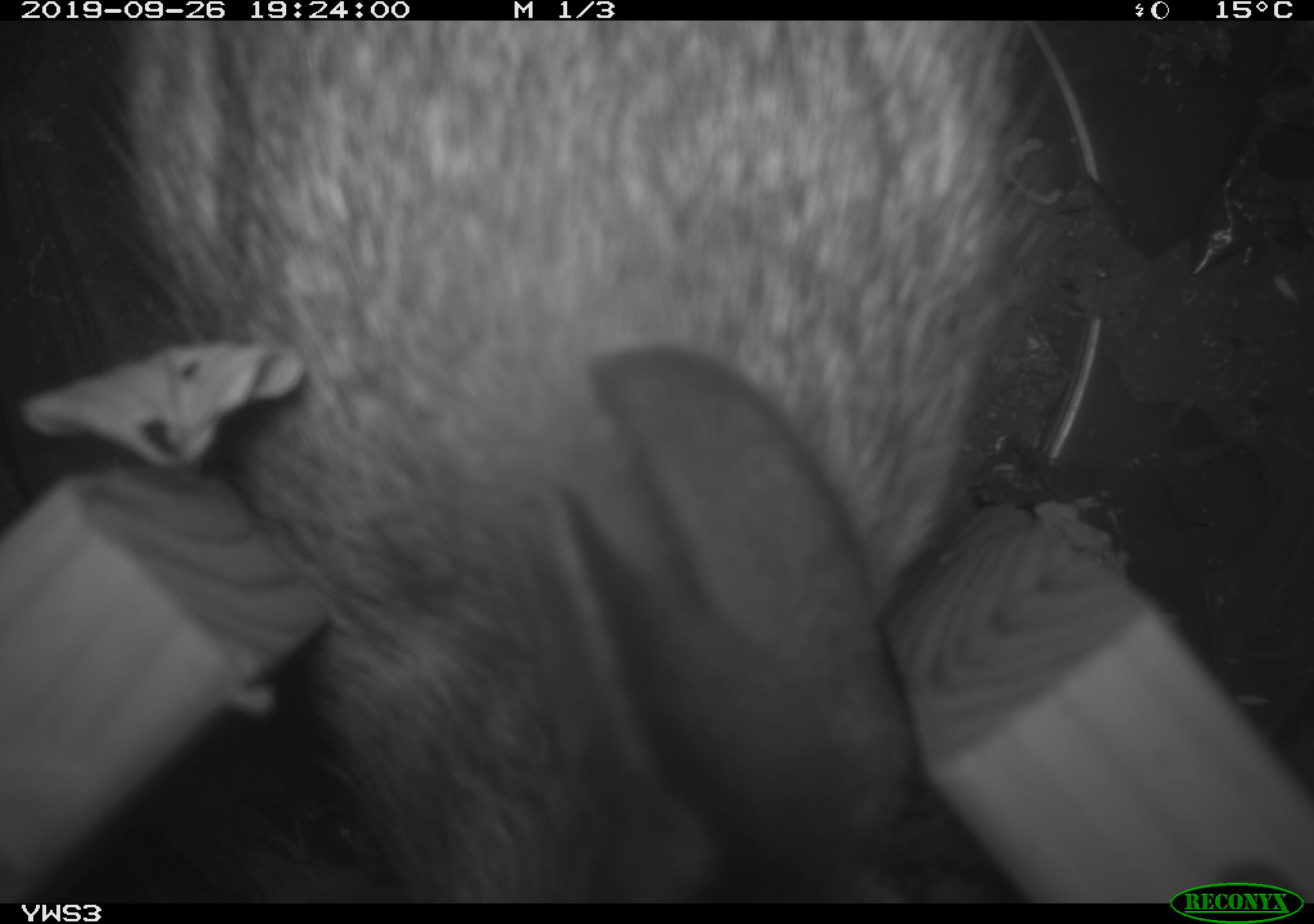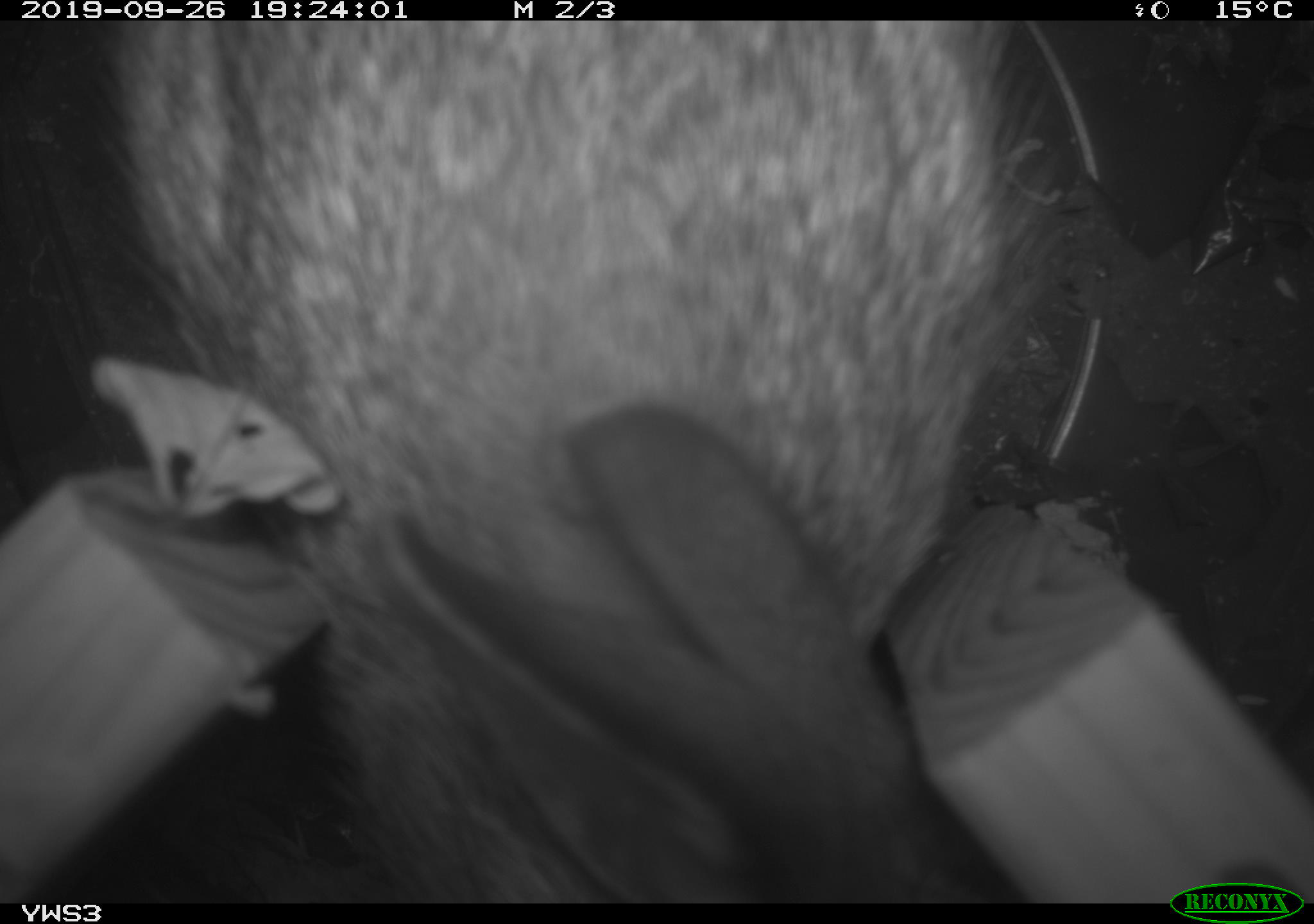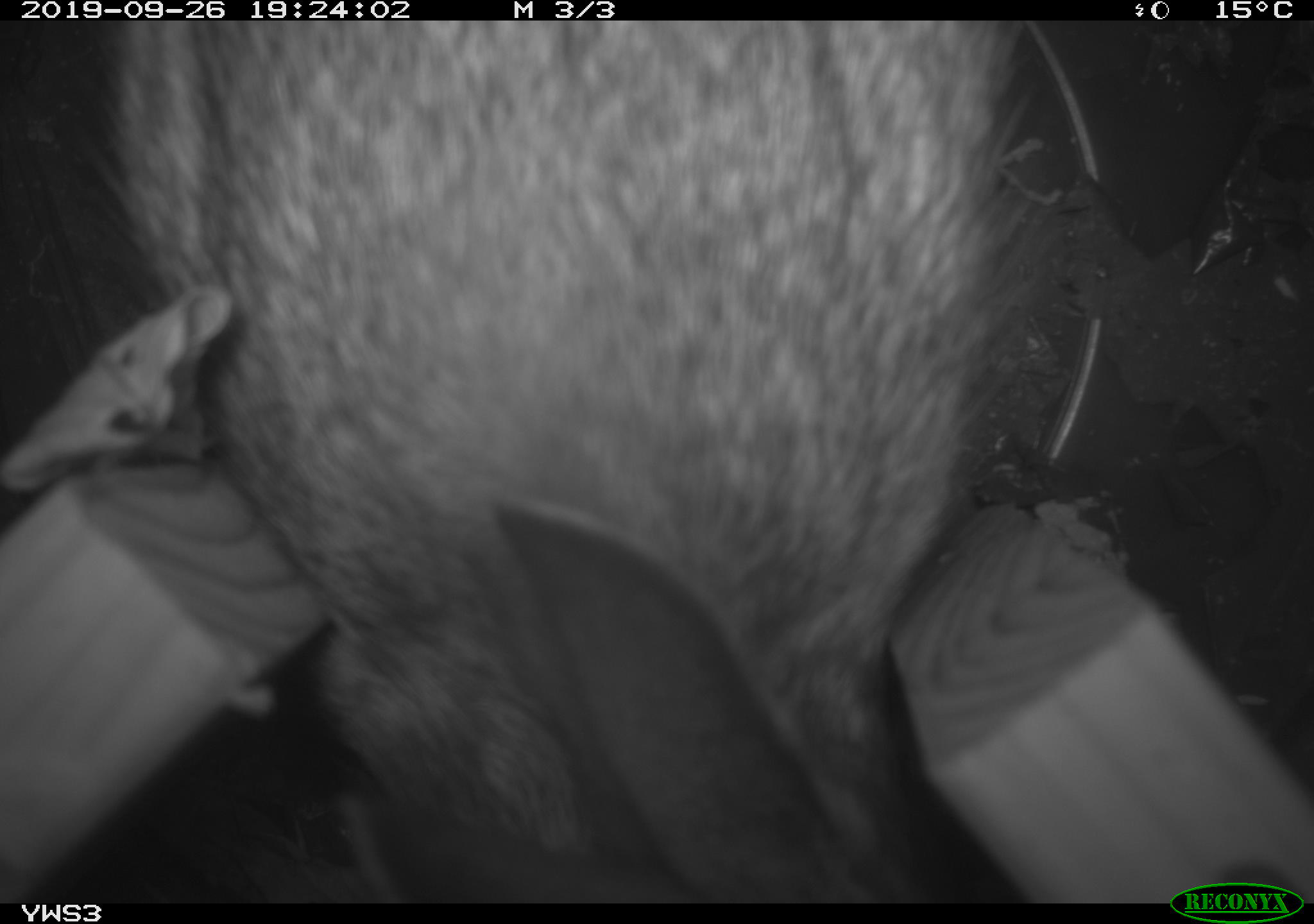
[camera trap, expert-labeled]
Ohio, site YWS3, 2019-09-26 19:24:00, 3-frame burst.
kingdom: Animalia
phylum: Chordata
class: Mammalia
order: Lagomorpha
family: Leporidae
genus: Sylvilagus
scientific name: Sylvilagus floridanus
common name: eastern cottontail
Eastern cottontail (Sylvilagus floridanus).